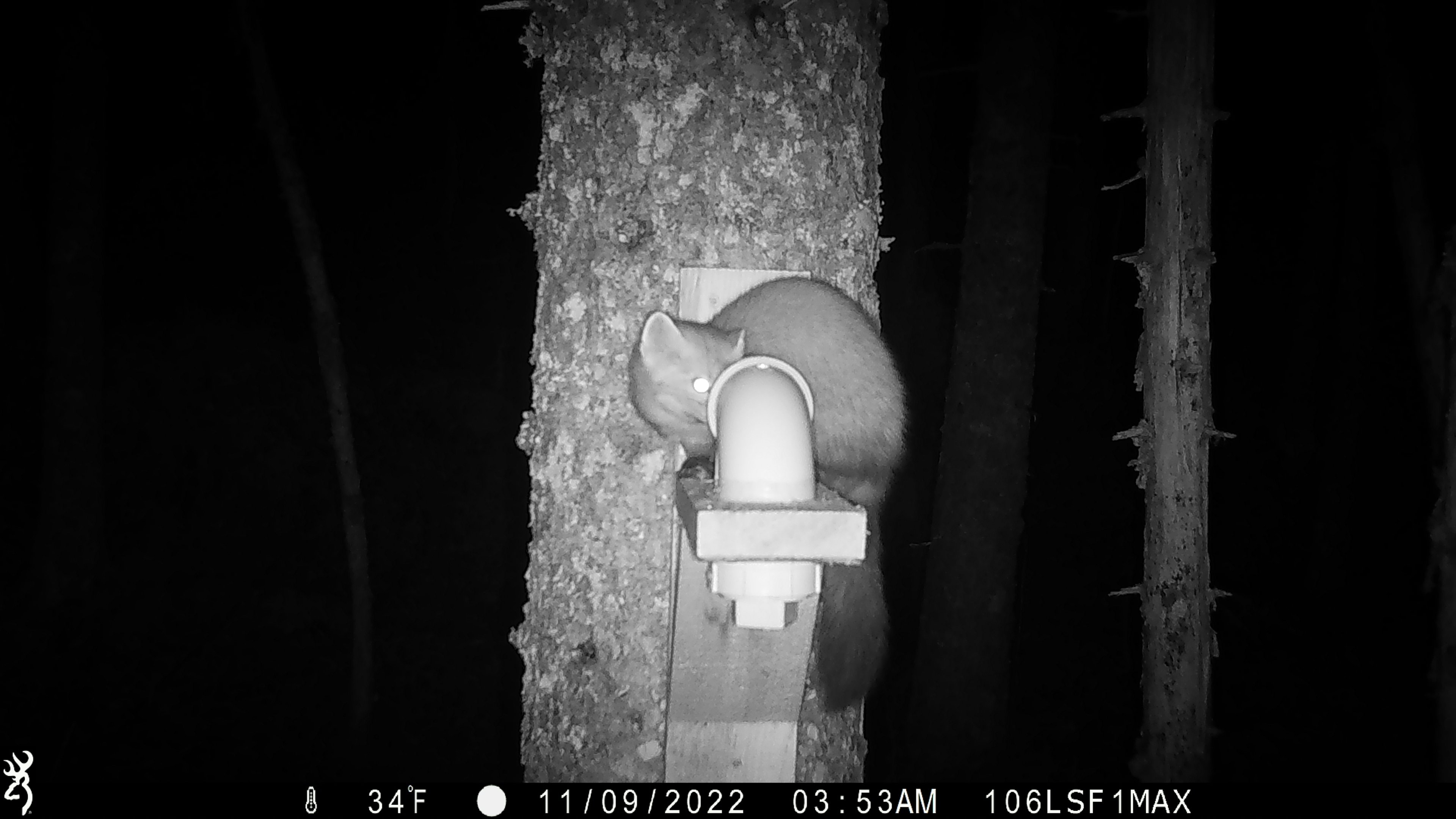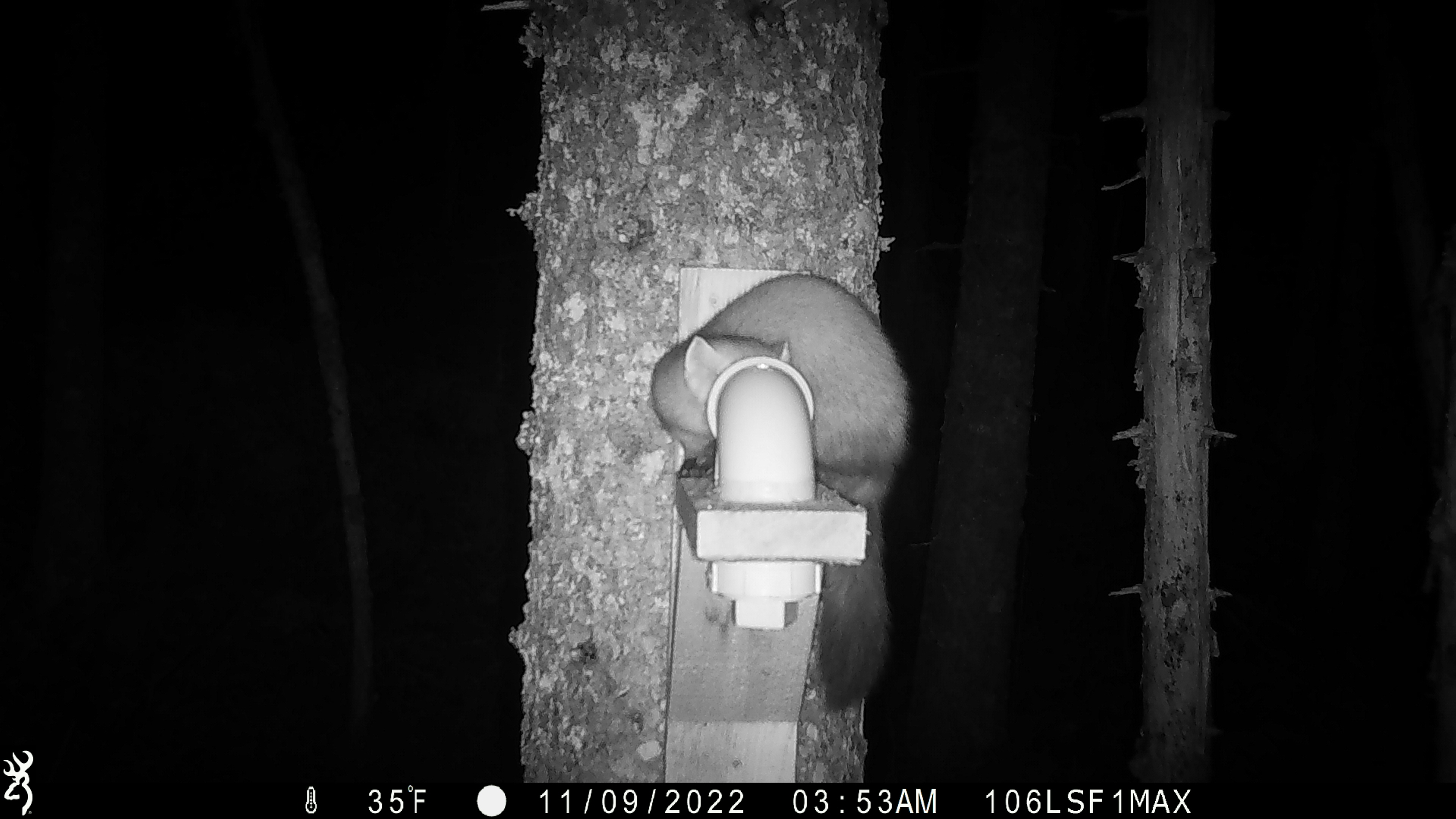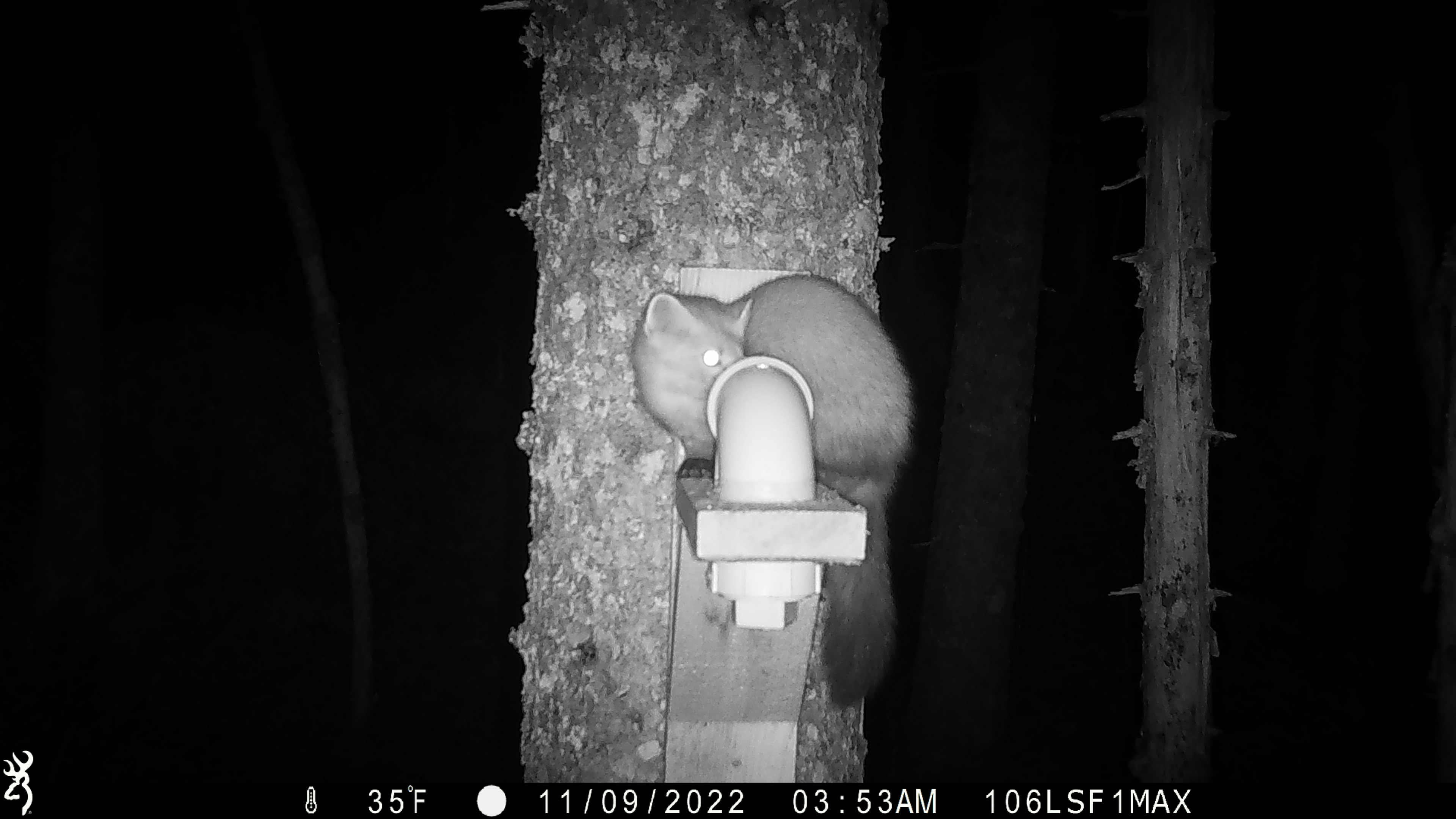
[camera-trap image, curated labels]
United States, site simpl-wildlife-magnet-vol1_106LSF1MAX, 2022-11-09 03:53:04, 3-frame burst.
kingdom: Animalia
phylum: Chordata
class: Mammalia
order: Carnivora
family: Mustelidae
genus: Martes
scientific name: Martes americana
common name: american marten